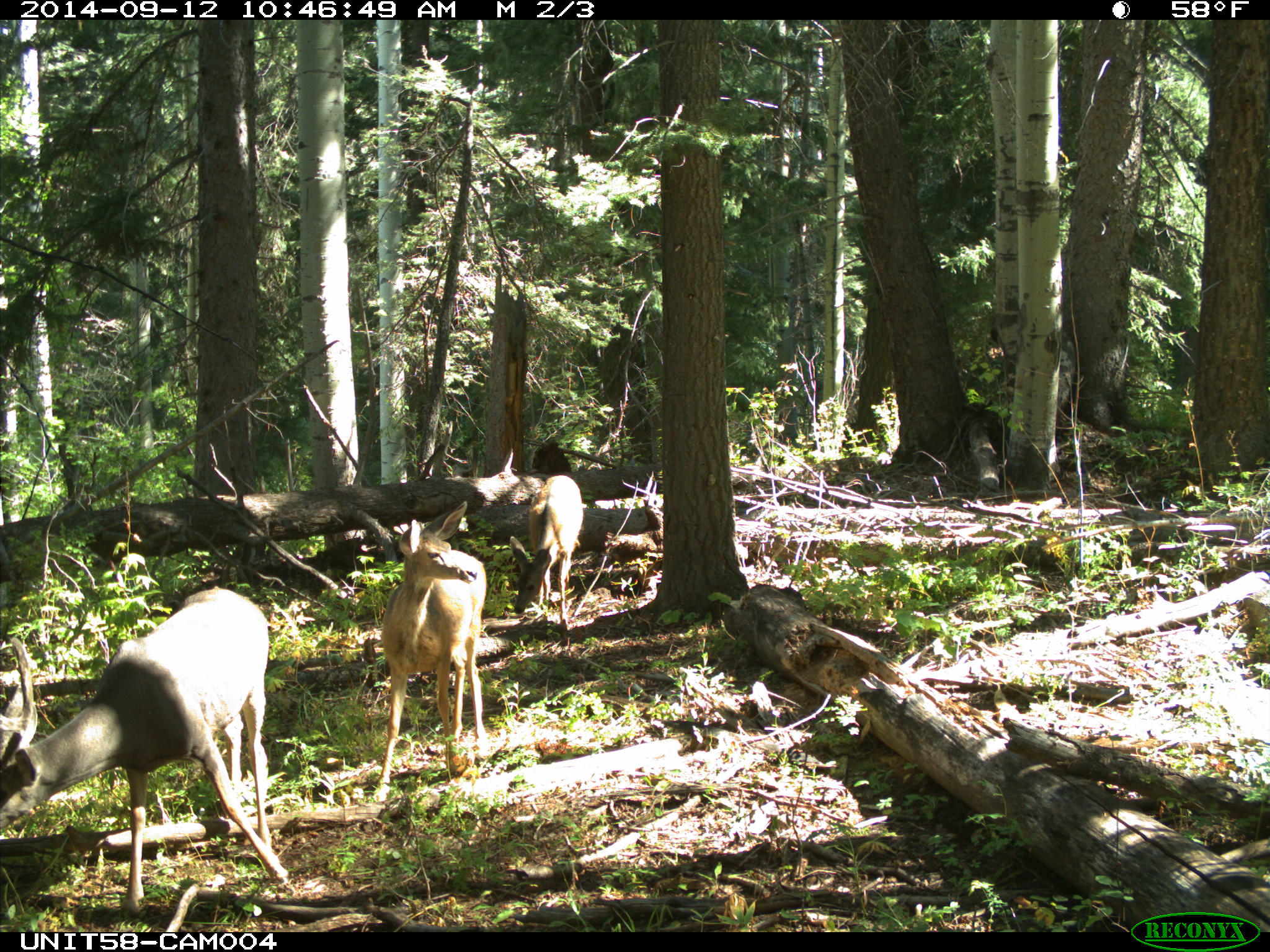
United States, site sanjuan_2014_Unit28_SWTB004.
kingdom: Animalia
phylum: Chordata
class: Mammalia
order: Artiodactyla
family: Cervidae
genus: Odocoileus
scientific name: Odocoileus hemionus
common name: mule deer